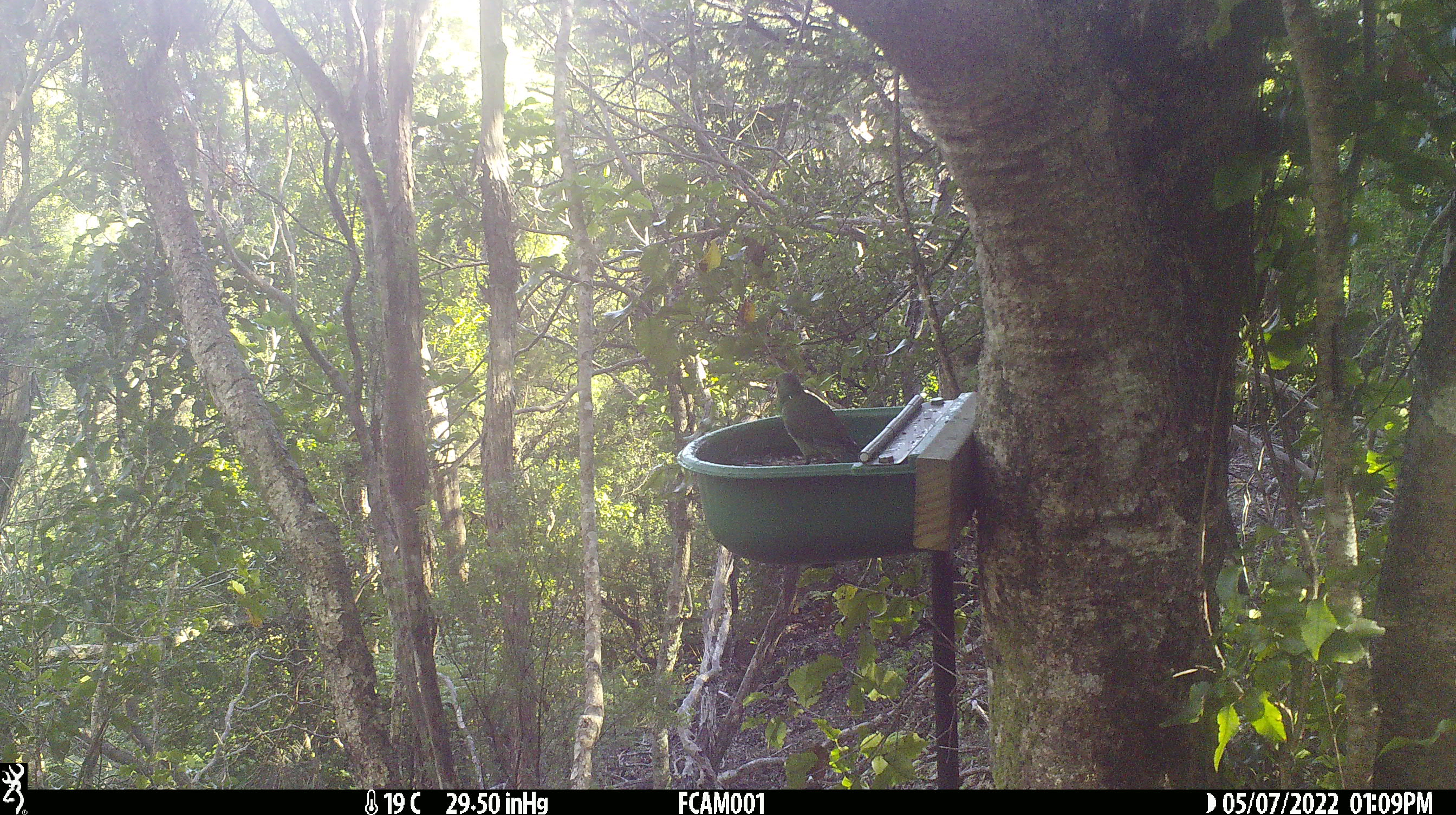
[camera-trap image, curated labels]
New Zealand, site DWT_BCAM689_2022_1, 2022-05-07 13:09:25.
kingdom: Animalia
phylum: Chordata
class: Aves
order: Psittaciformes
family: Psittaculidae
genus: Cyanoramphus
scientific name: Cyanoramphus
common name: parakeet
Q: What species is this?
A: Parakeet (Cyanoramphus).